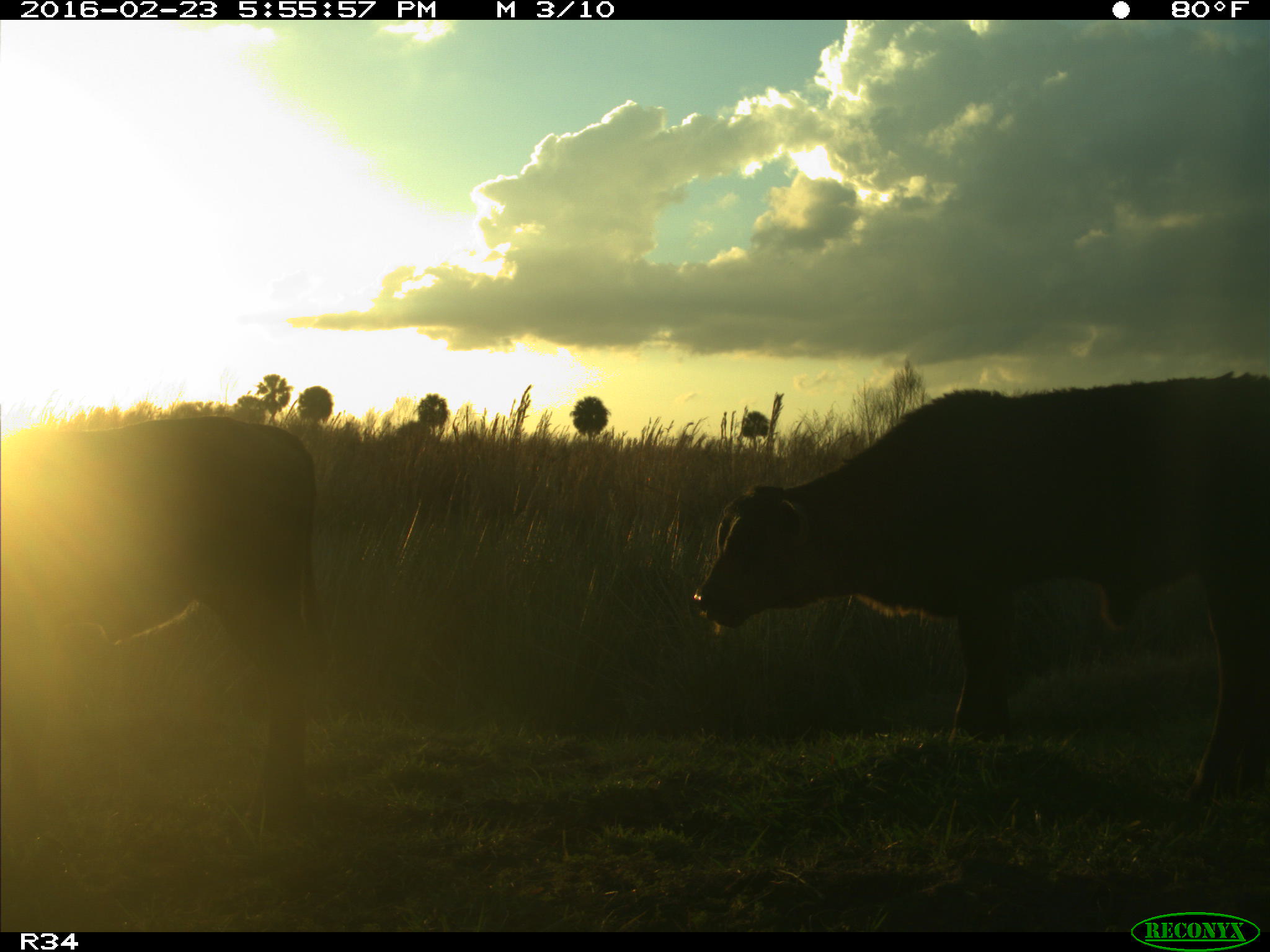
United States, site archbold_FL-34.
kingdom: Animalia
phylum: Chordata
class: Mammalia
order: Artiodactyla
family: Bovidae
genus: Bos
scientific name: Bos taurus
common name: domestic cow